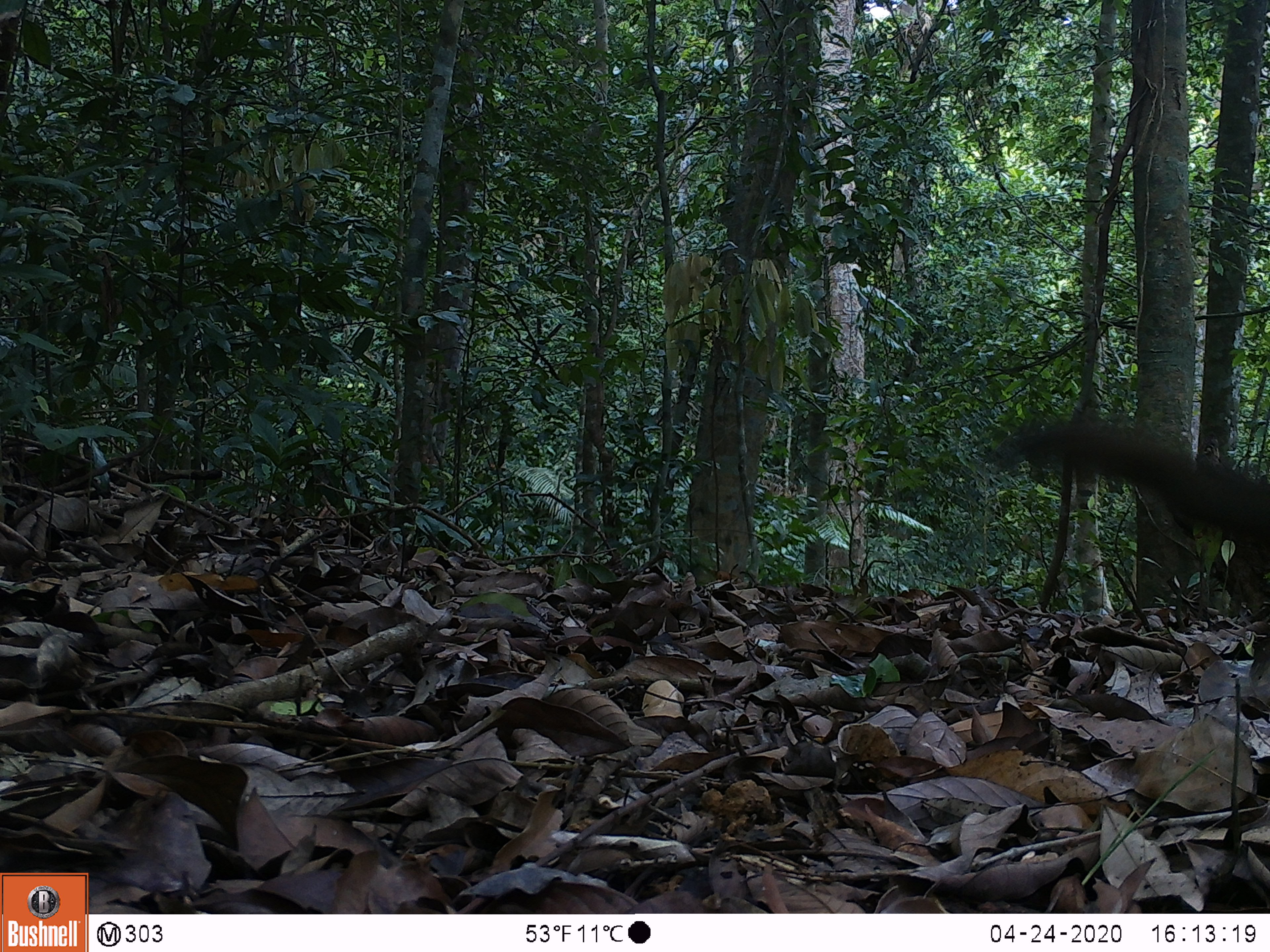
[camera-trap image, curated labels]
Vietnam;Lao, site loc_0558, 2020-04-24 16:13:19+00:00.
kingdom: Animalia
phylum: Chordata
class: Mammalia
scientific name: Mammalia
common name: mammal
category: unidentified small mammal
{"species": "unidentified small mammal (mammal) (Mammalia)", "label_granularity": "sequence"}